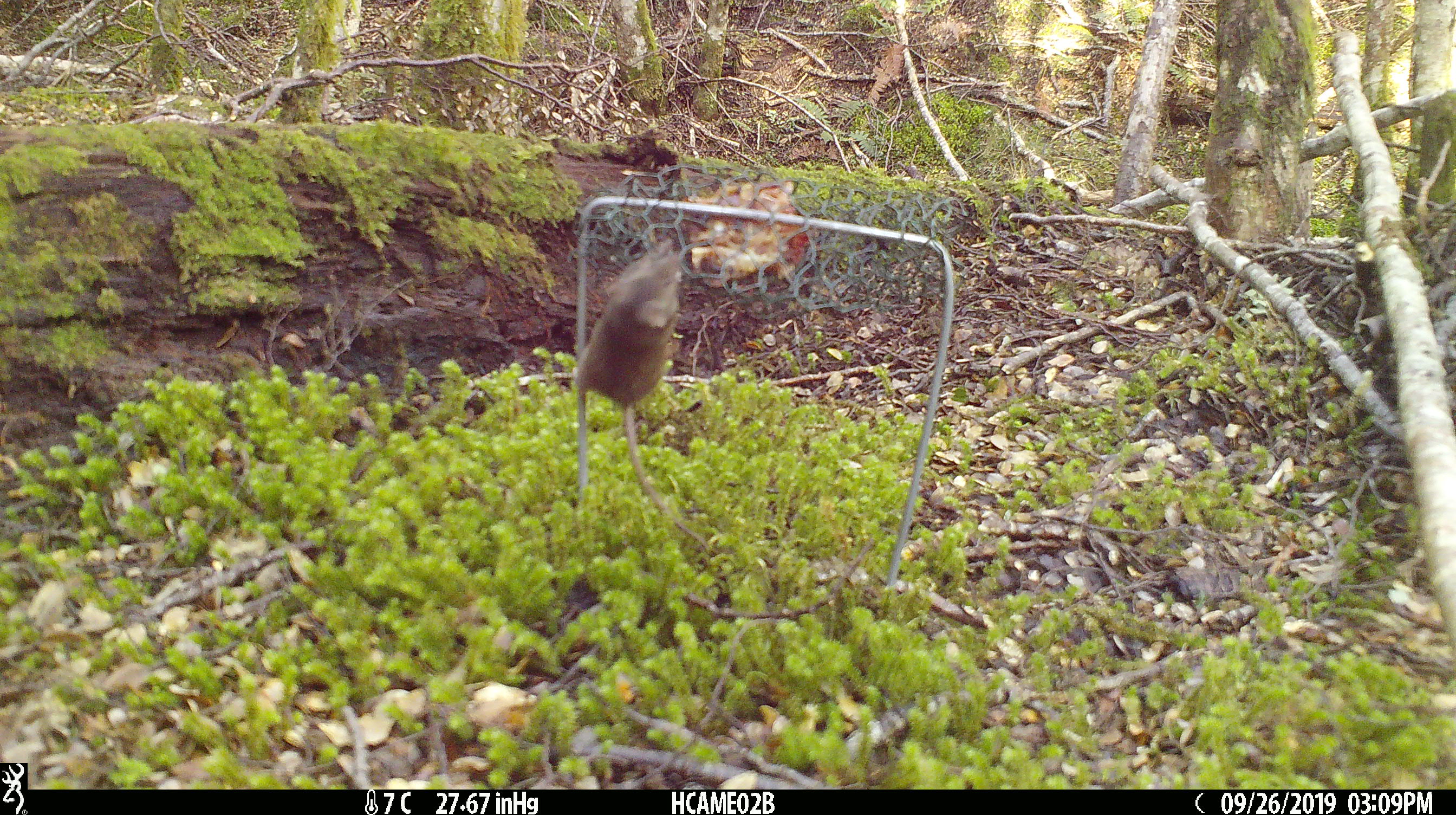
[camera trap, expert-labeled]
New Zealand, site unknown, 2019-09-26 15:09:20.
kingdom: Animalia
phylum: Chordata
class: Mammalia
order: Rodentia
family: Muridae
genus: Mus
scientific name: Mus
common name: mouse